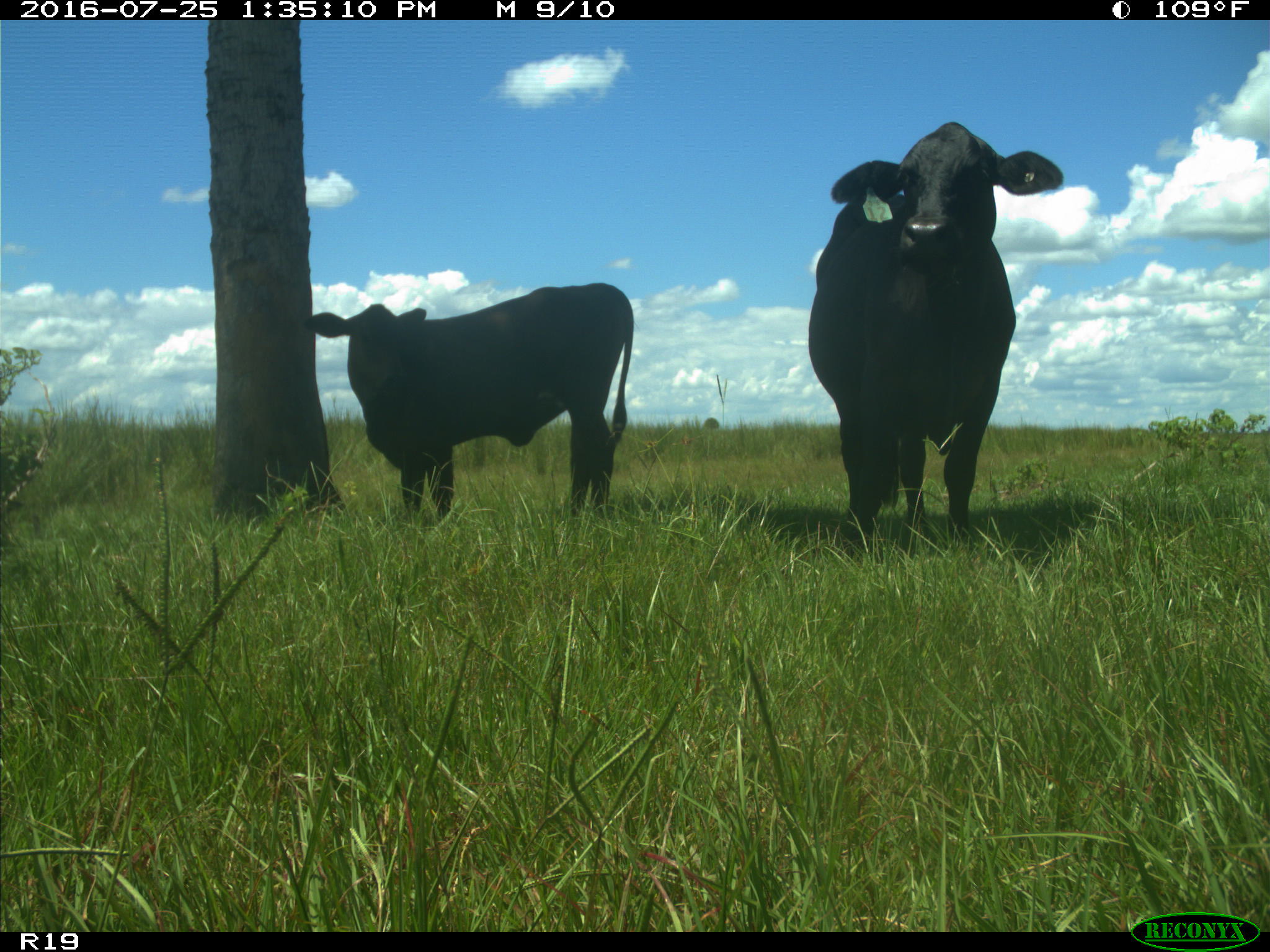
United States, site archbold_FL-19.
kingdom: Animalia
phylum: Chordata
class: Mammalia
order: Artiodactyla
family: Bovidae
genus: Bos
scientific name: Bos taurus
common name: domestic cow